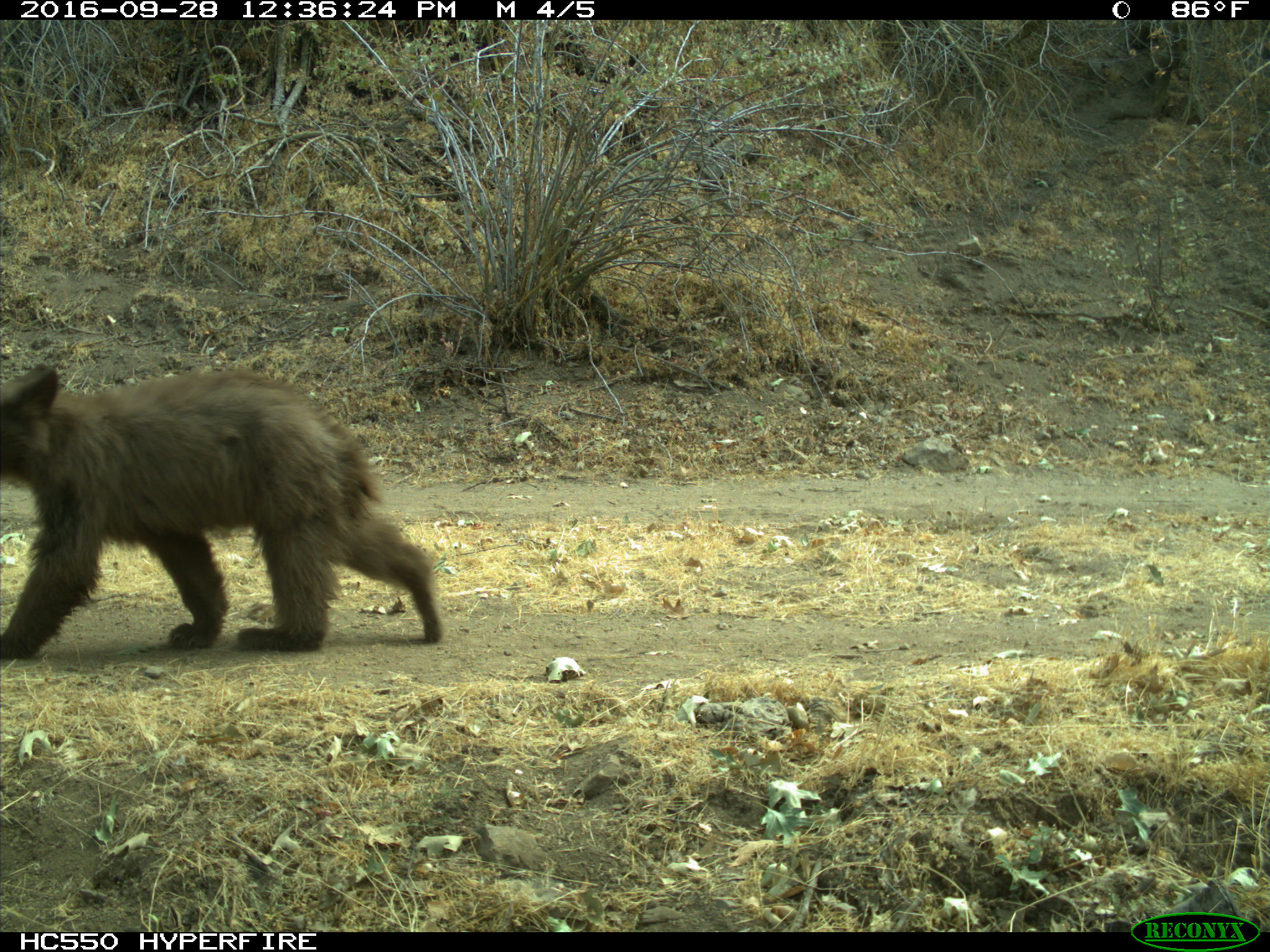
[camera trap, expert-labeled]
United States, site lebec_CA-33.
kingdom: Animalia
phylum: Chordata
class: Mammalia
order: Carnivora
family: Ursidae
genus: Ursus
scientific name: Ursus americanus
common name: american black bear